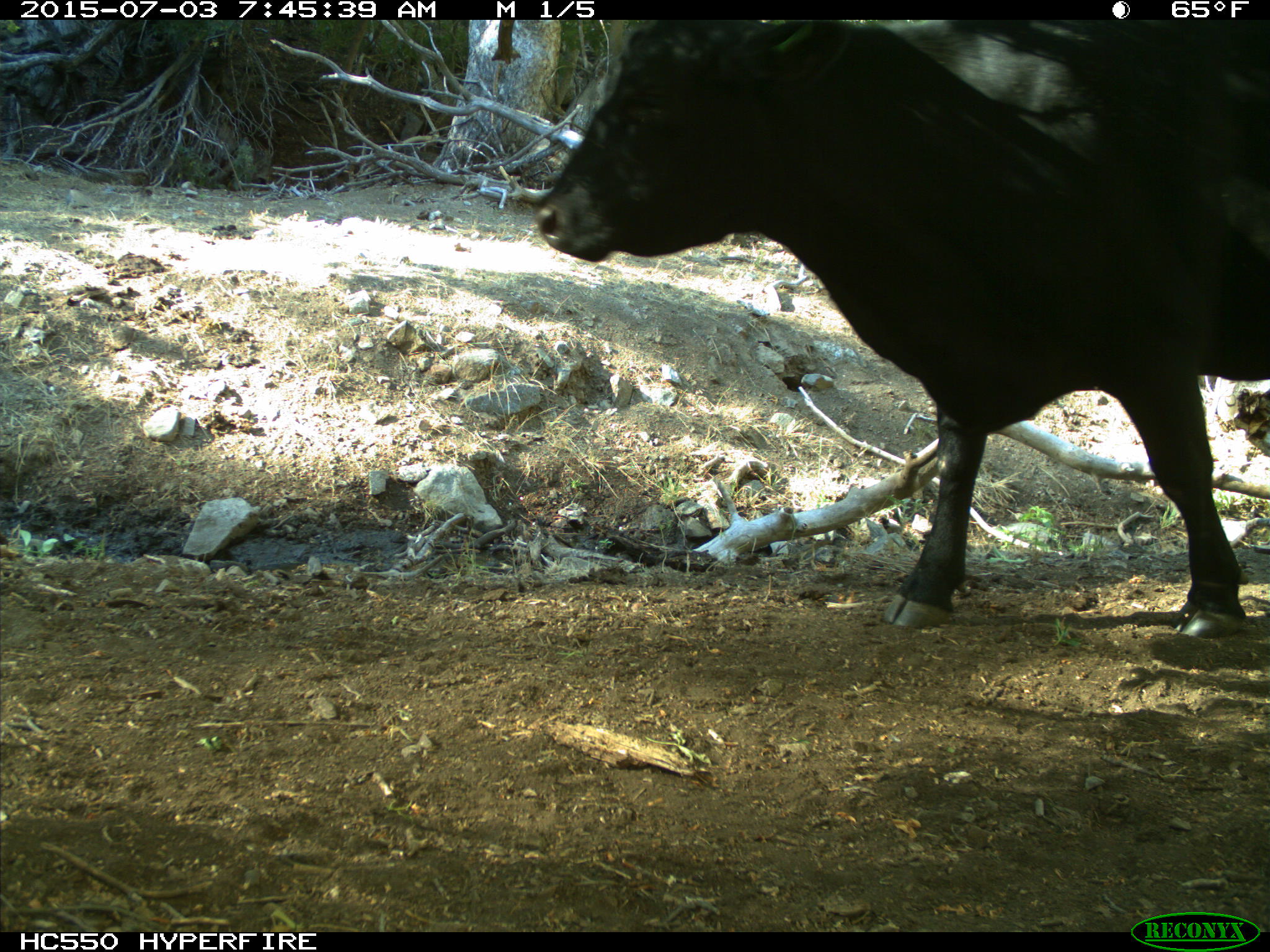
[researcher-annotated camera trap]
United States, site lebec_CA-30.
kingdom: Animalia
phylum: Chordata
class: Mammalia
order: Artiodactyla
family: Bovidae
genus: Bos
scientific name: Bos taurus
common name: domestic cow